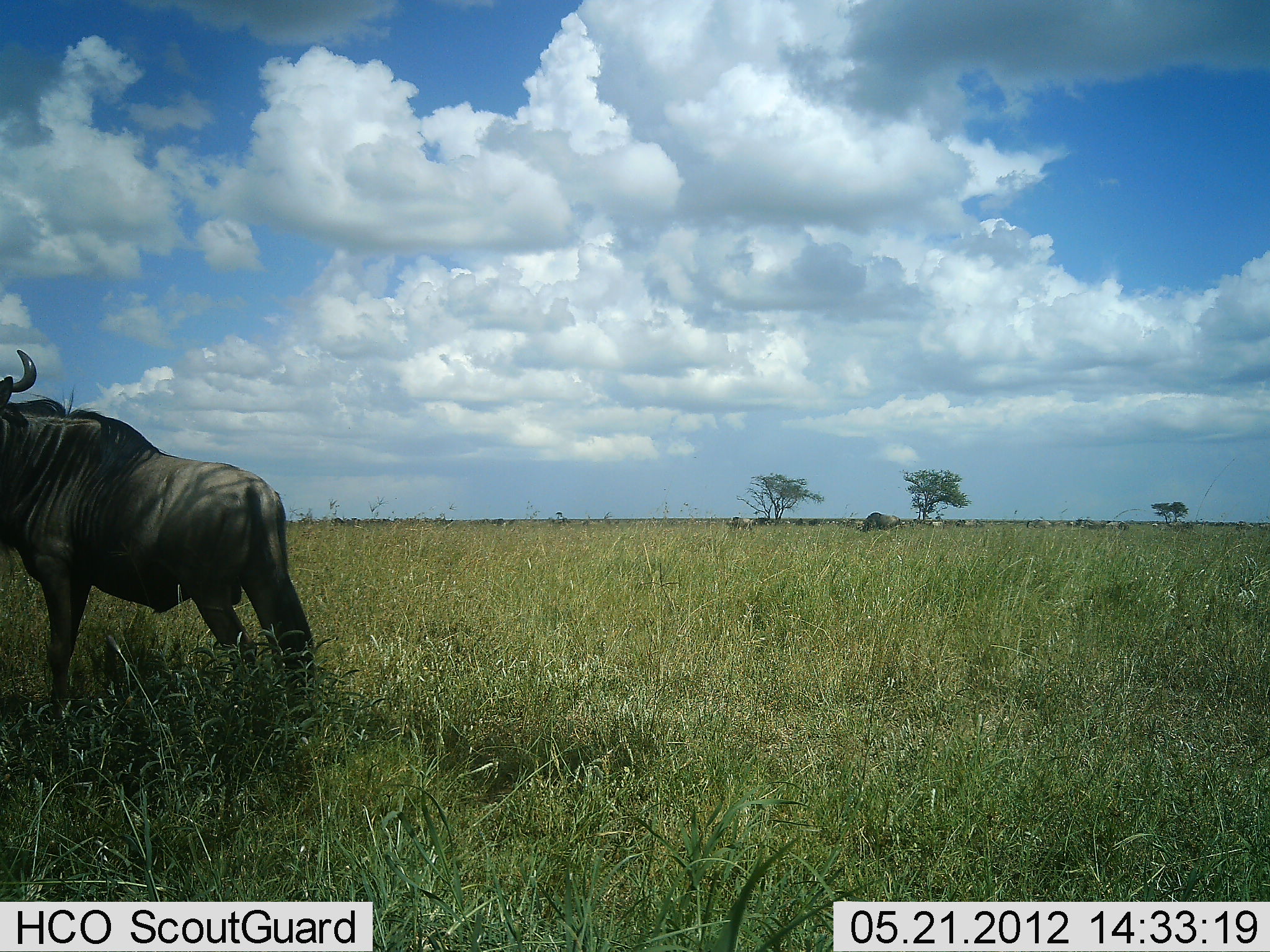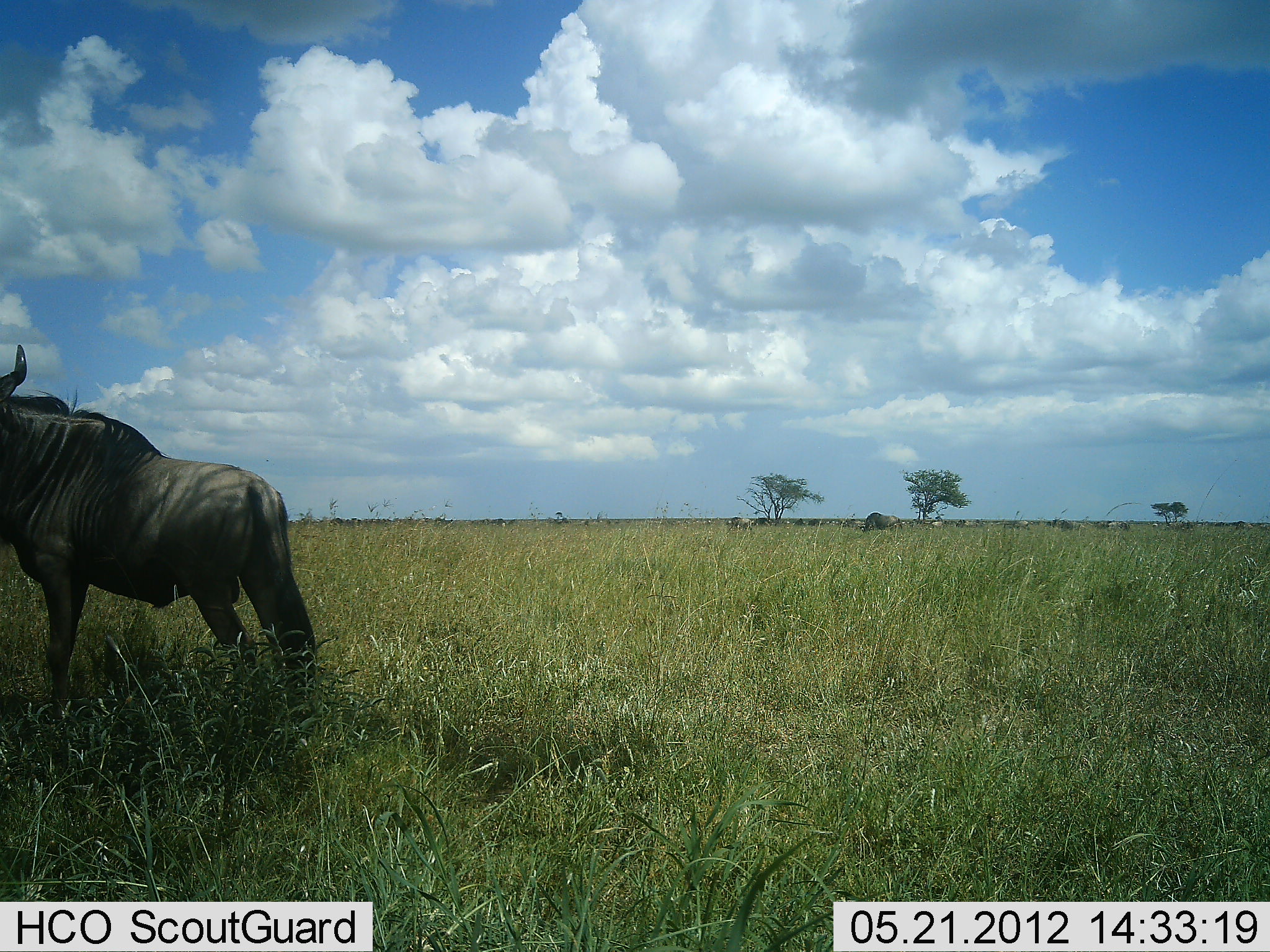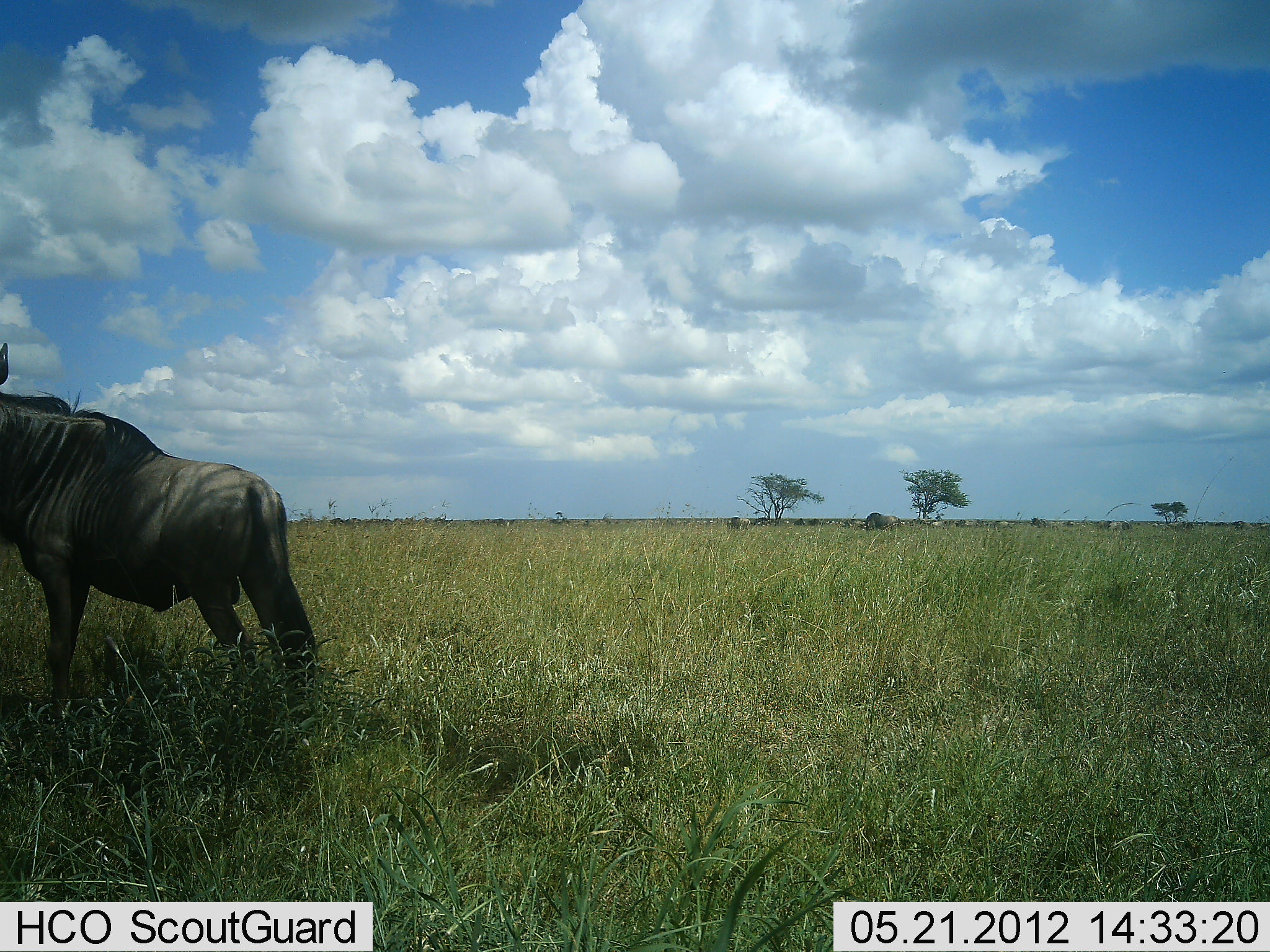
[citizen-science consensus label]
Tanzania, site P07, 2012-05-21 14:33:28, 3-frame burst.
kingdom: Animalia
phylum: Chordata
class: Mammalia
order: Artiodactyla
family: Bovidae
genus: Connochaetes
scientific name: Connochaetes taurinus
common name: blue wildebeest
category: wildebeest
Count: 1.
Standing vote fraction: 97%.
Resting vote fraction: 0%.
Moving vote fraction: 17%.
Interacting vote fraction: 0%.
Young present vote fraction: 0%.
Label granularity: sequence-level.